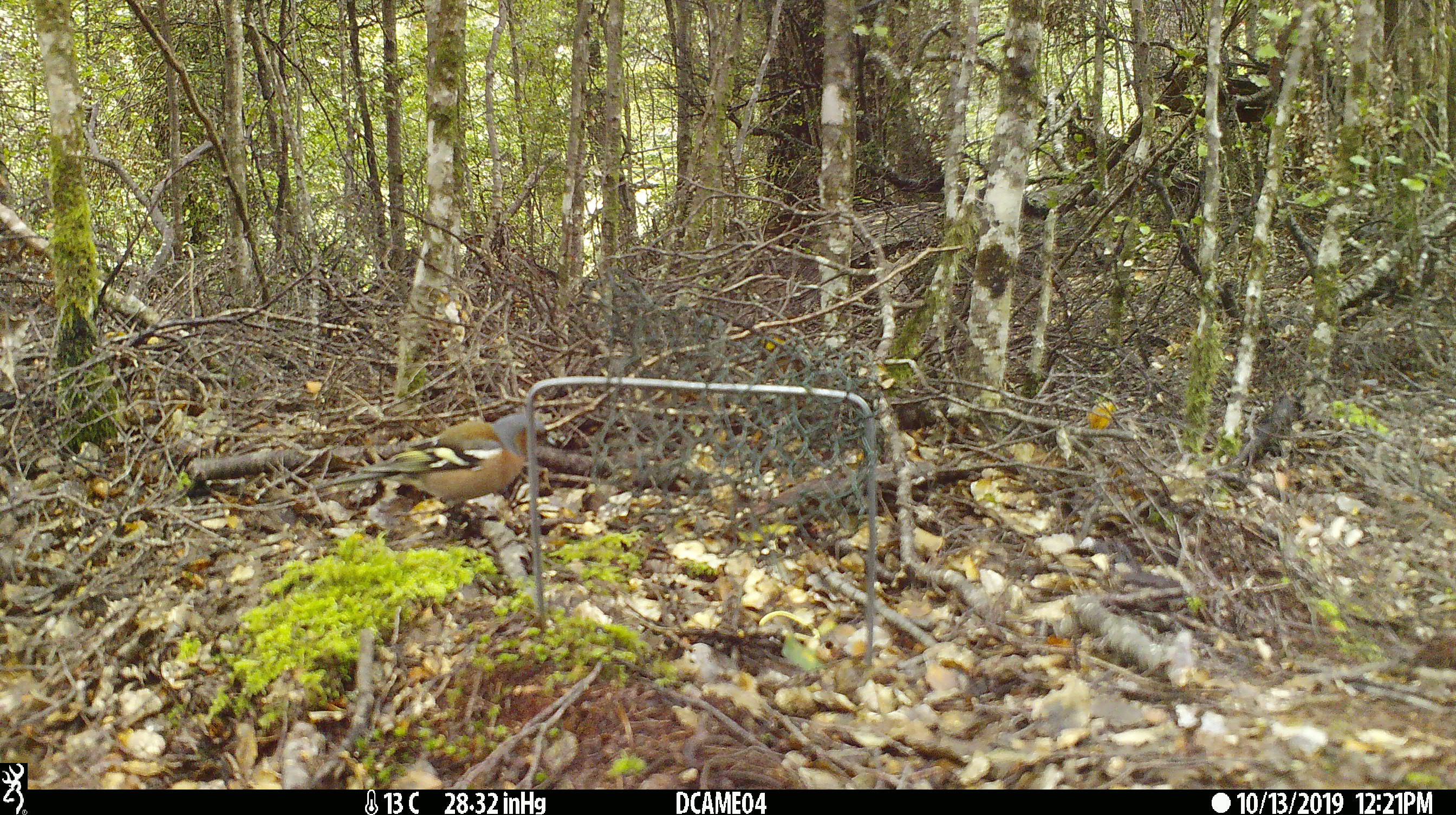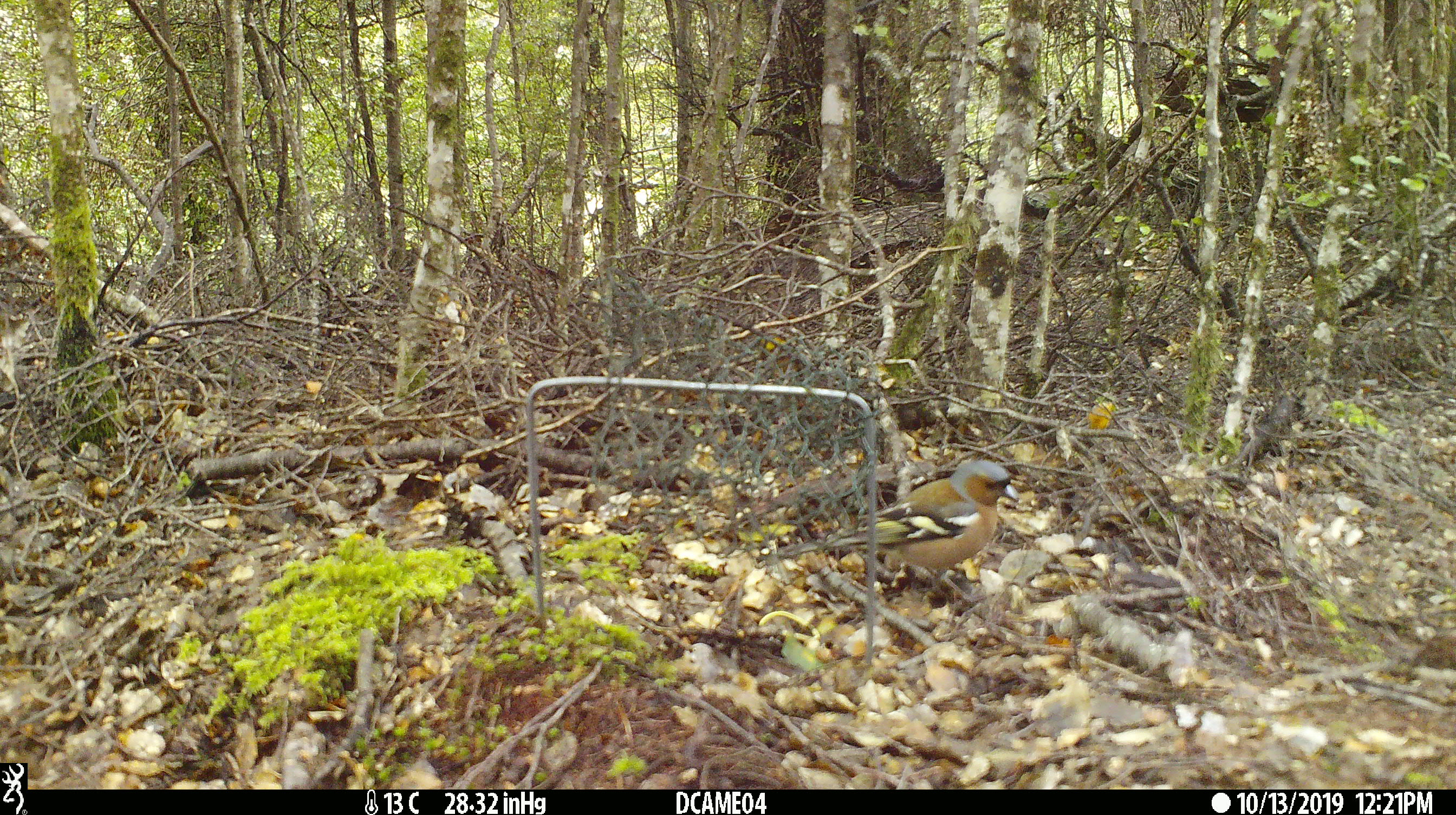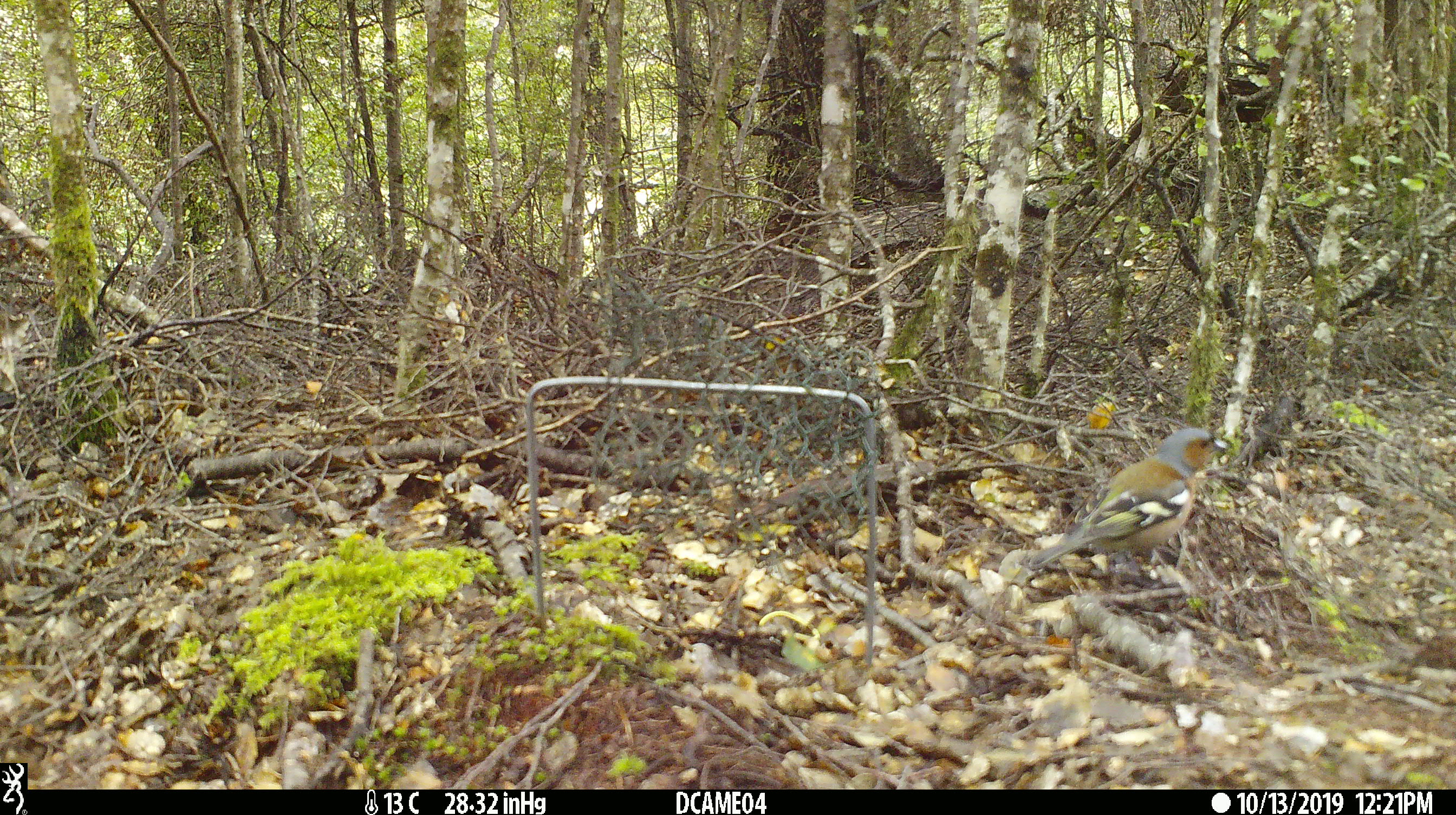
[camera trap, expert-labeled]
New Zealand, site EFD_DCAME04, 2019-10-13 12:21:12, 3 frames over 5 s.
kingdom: Animalia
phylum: Chordata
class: Aves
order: Passeriformes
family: Fringillidae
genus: Fringilla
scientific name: Fringilla coelebs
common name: common chaffinch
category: chaffinch